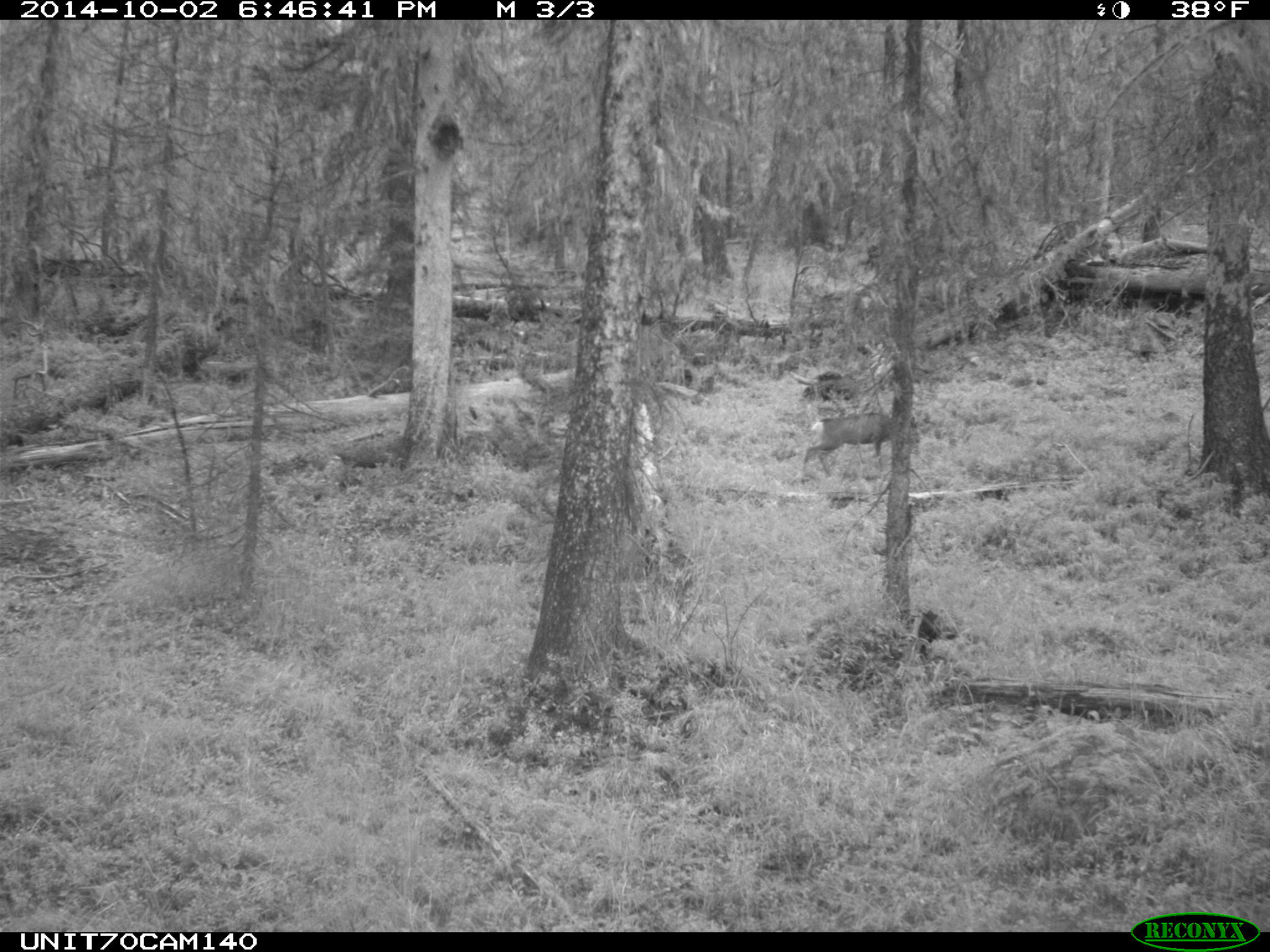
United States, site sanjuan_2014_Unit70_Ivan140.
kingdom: Animalia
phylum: Chordata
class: Mammalia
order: Artiodactyla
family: Cervidae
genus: Odocoileus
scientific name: Odocoileus hemionus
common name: mule deer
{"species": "Odocoileus hemionus (mule deer)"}